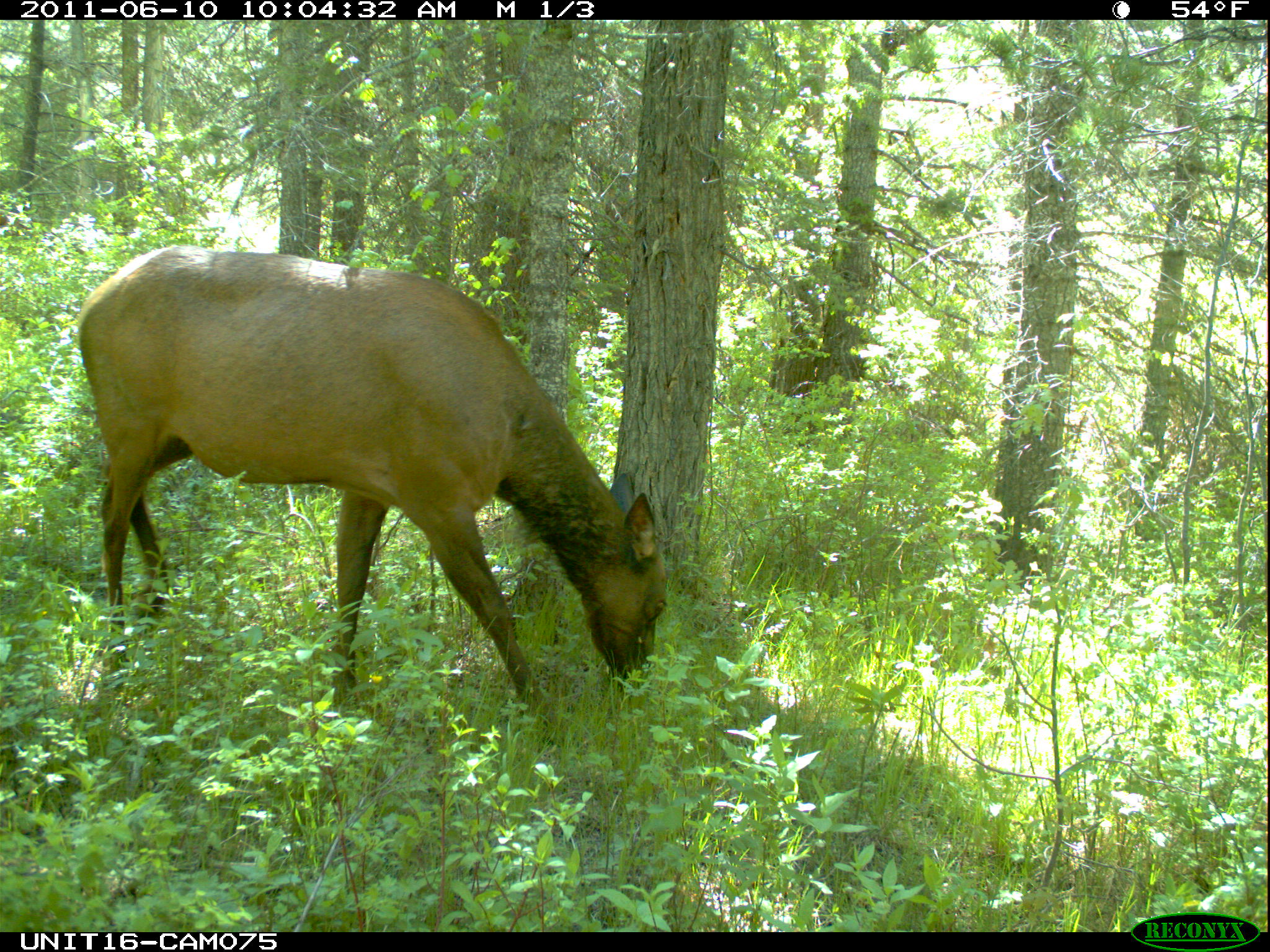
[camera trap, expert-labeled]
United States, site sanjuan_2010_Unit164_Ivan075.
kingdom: Animalia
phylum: Chordata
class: Mammalia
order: Artiodactyla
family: Cervidae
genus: Cervus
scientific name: Cervus elaphus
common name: red deer